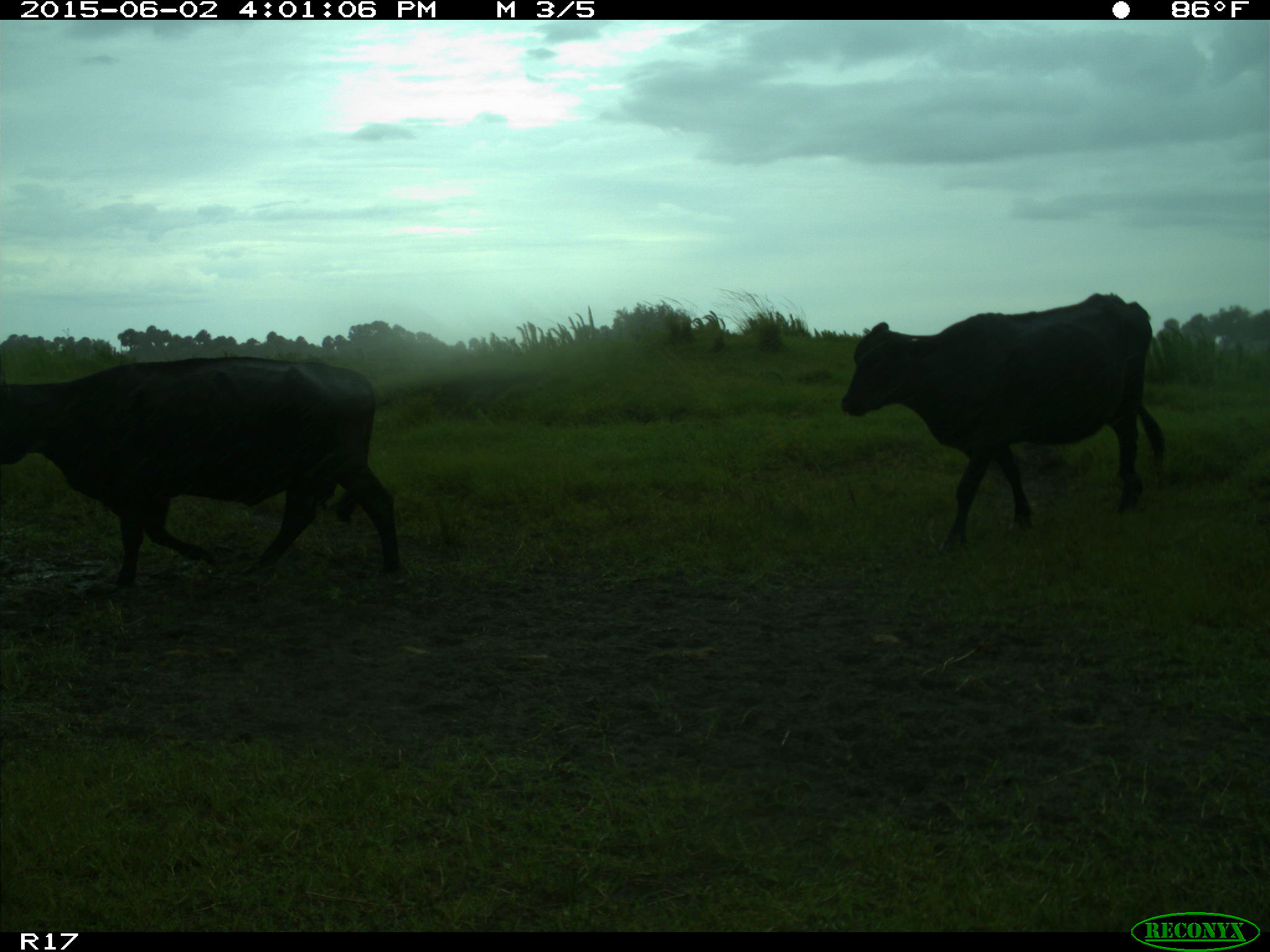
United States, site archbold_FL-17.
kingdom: Animalia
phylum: Chordata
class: Mammalia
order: Artiodactyla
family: Bovidae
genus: Bos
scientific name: Bos taurus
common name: domestic cow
Bos taurus (domestic cow).